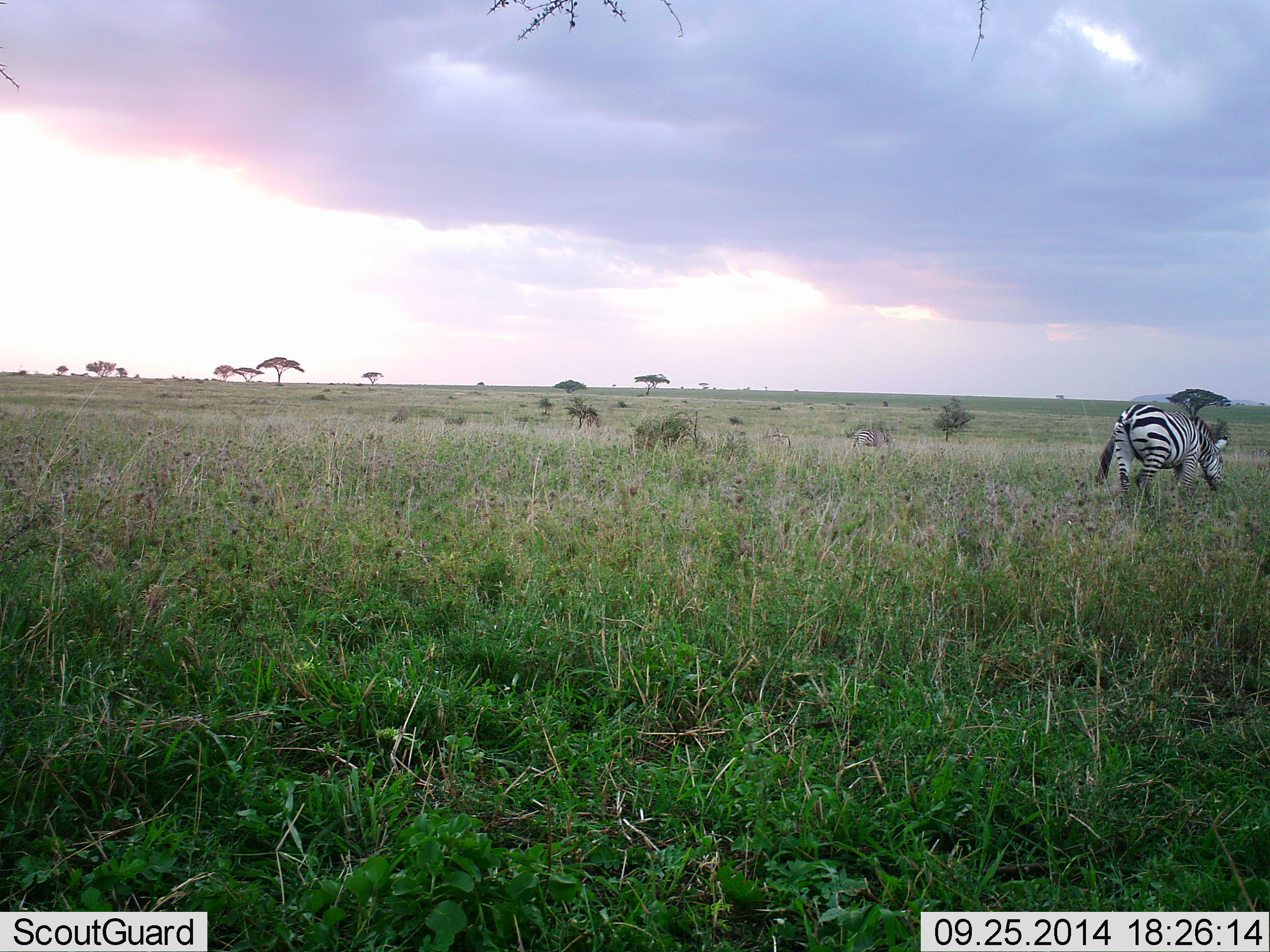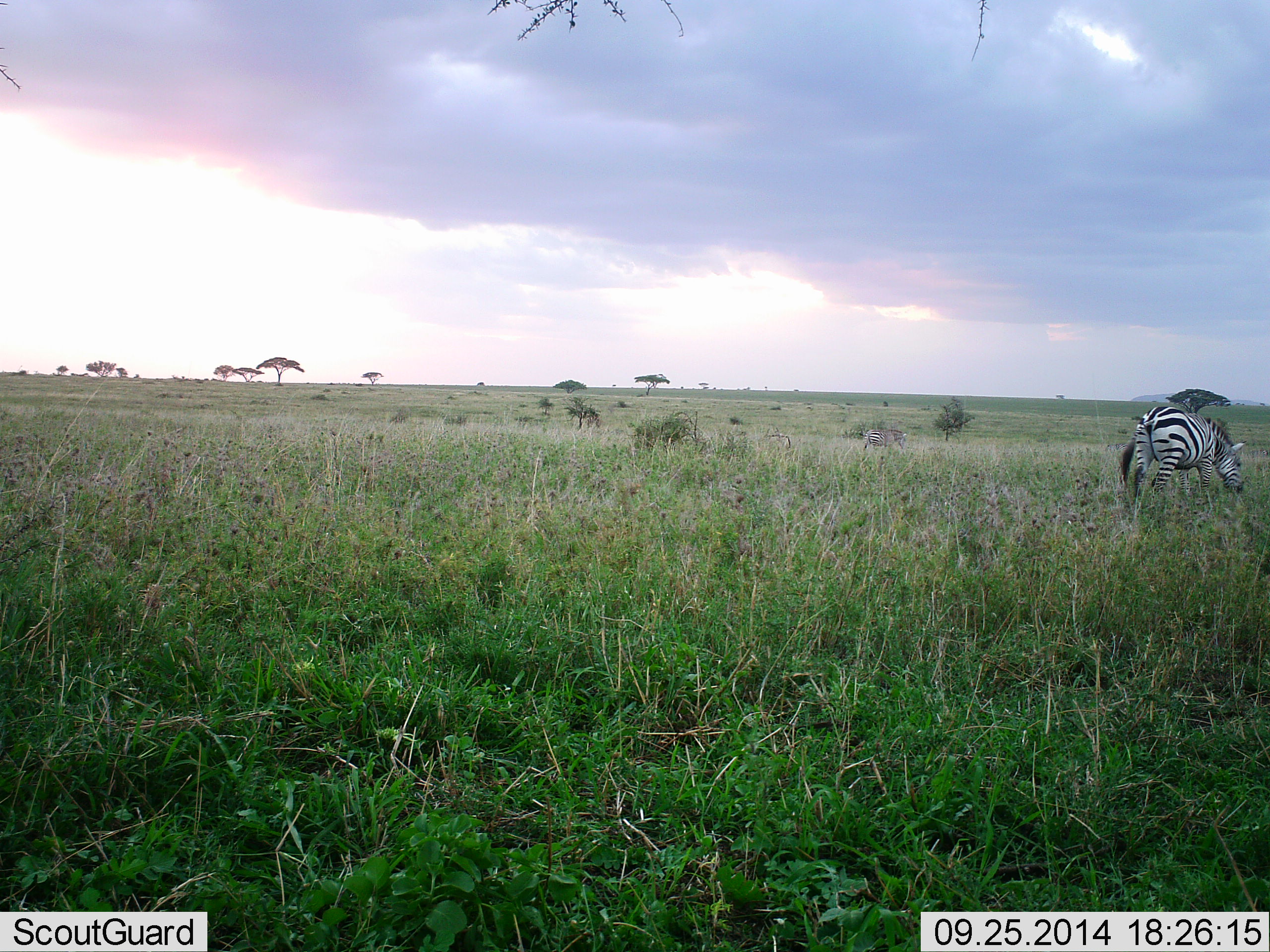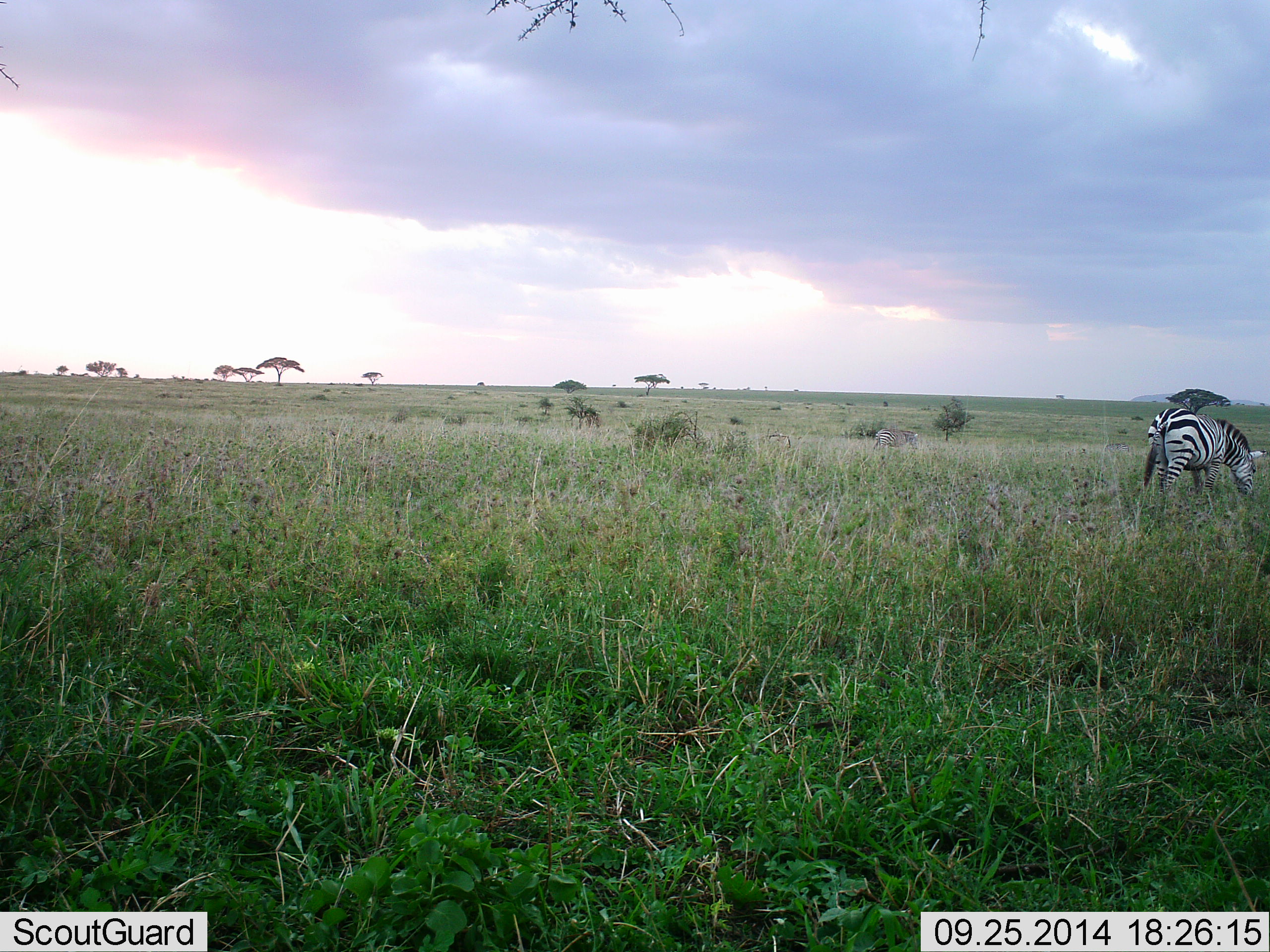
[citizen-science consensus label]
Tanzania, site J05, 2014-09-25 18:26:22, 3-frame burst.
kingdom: Animalia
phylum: Chordata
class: Mammalia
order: Perissodactyla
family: Equidae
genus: Equus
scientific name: Equus quagga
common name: plains zebra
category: zebra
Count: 2.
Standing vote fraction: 10%.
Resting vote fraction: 10%.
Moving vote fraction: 50%.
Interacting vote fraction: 0%.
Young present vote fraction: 0%.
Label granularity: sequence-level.